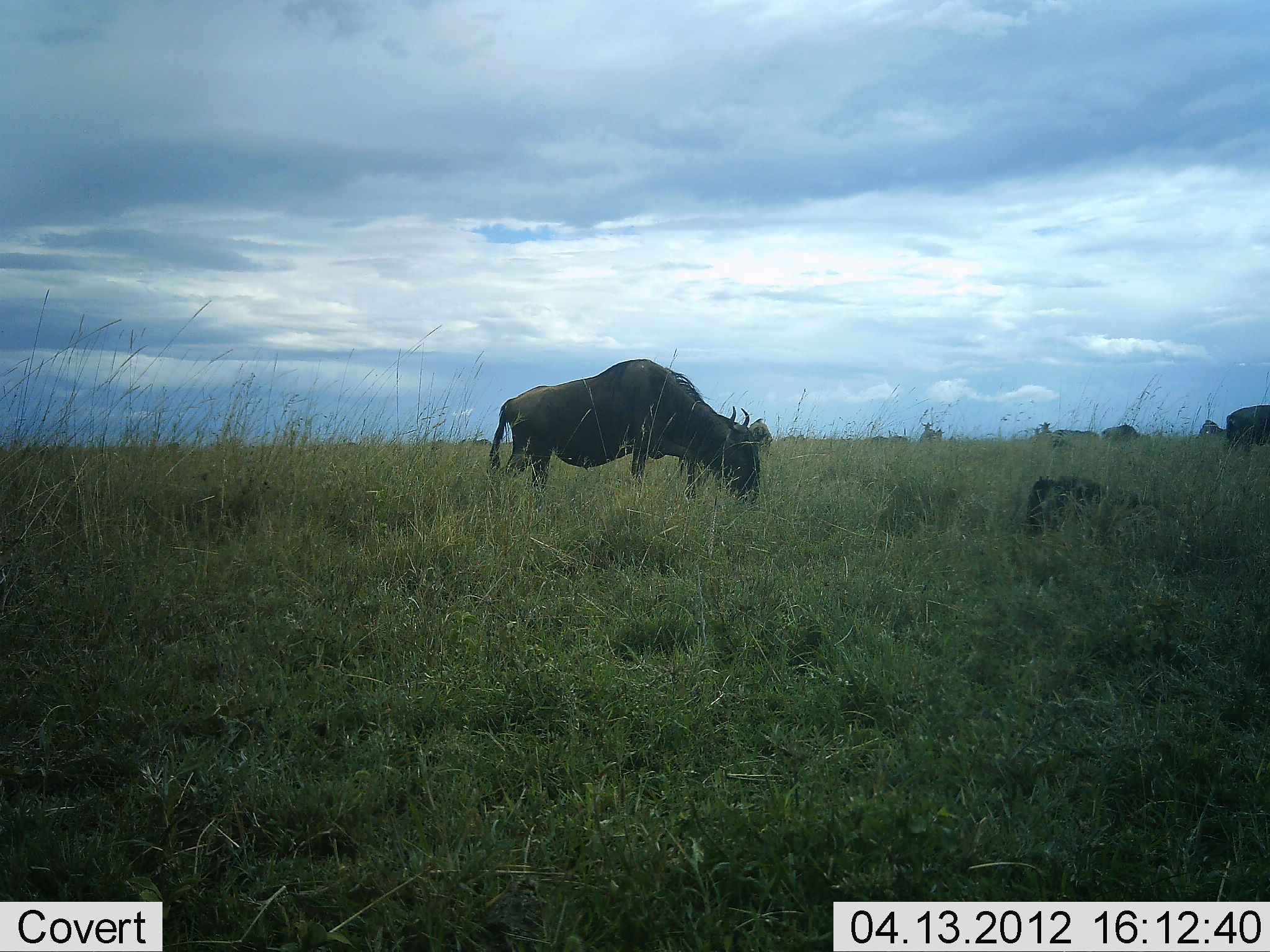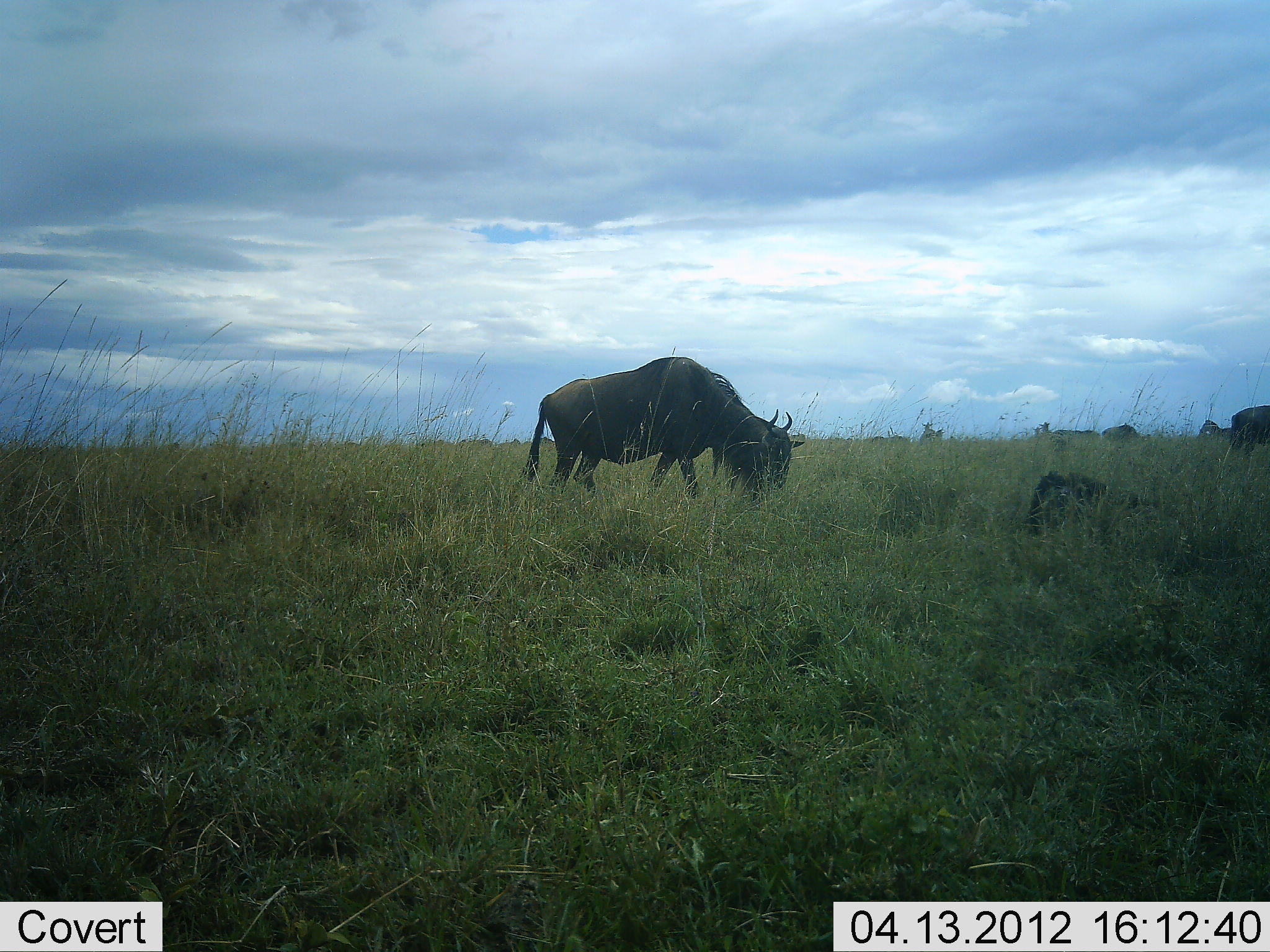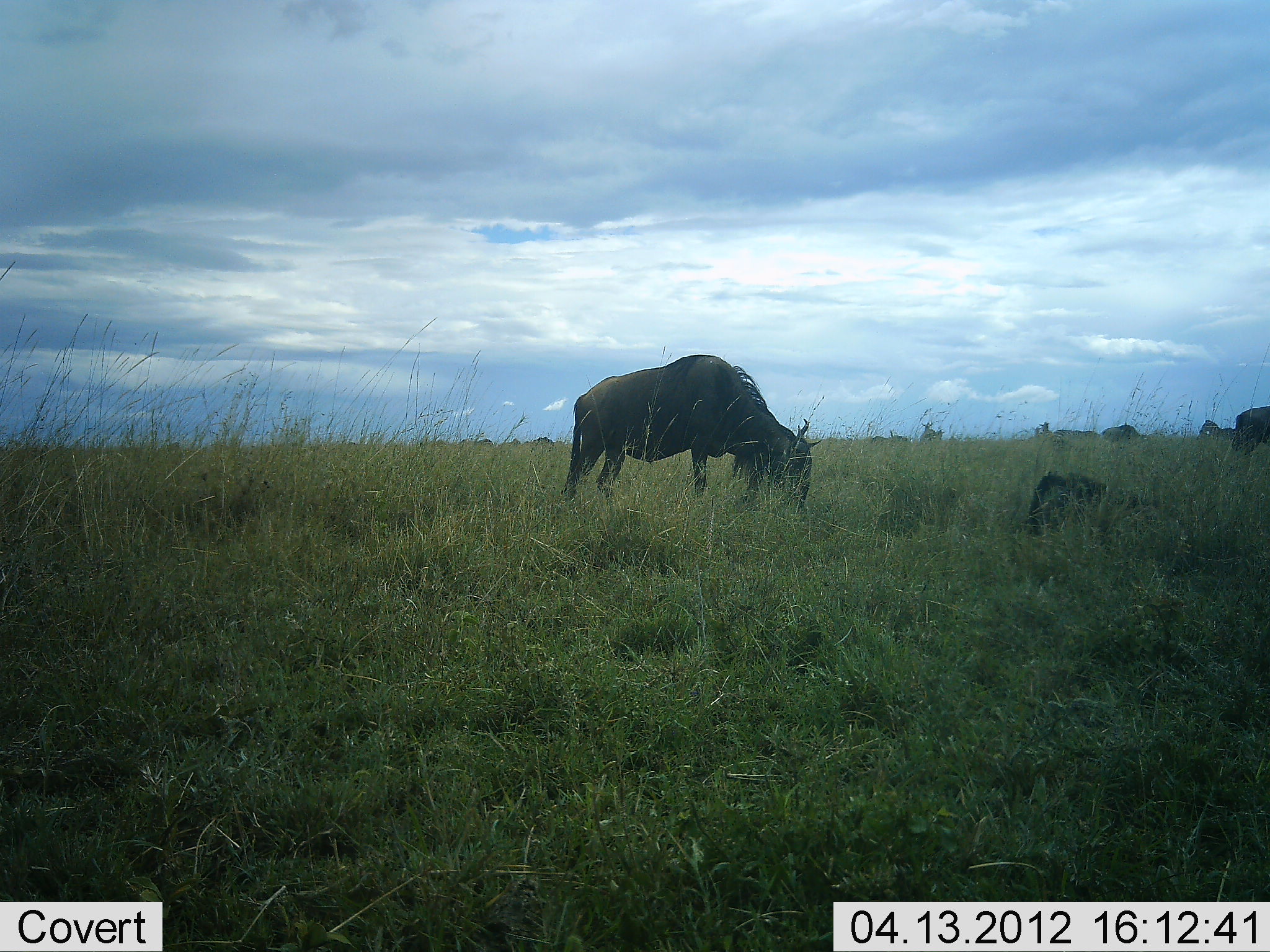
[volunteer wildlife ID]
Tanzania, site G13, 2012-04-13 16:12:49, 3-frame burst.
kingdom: Animalia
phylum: Chordata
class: Mammalia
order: Artiodactyla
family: Bovidae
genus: Connochaetes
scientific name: Connochaetes taurinus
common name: blue wildebeest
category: wildebeest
Wildebeest (blue wildebeest) (Connochaetes taurinus), count 4. Behavior (volunteer vote fractions): standing 68%, resting 77%, moving 18%, interacting 0%. Young present (vote fraction): 23%. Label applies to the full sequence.